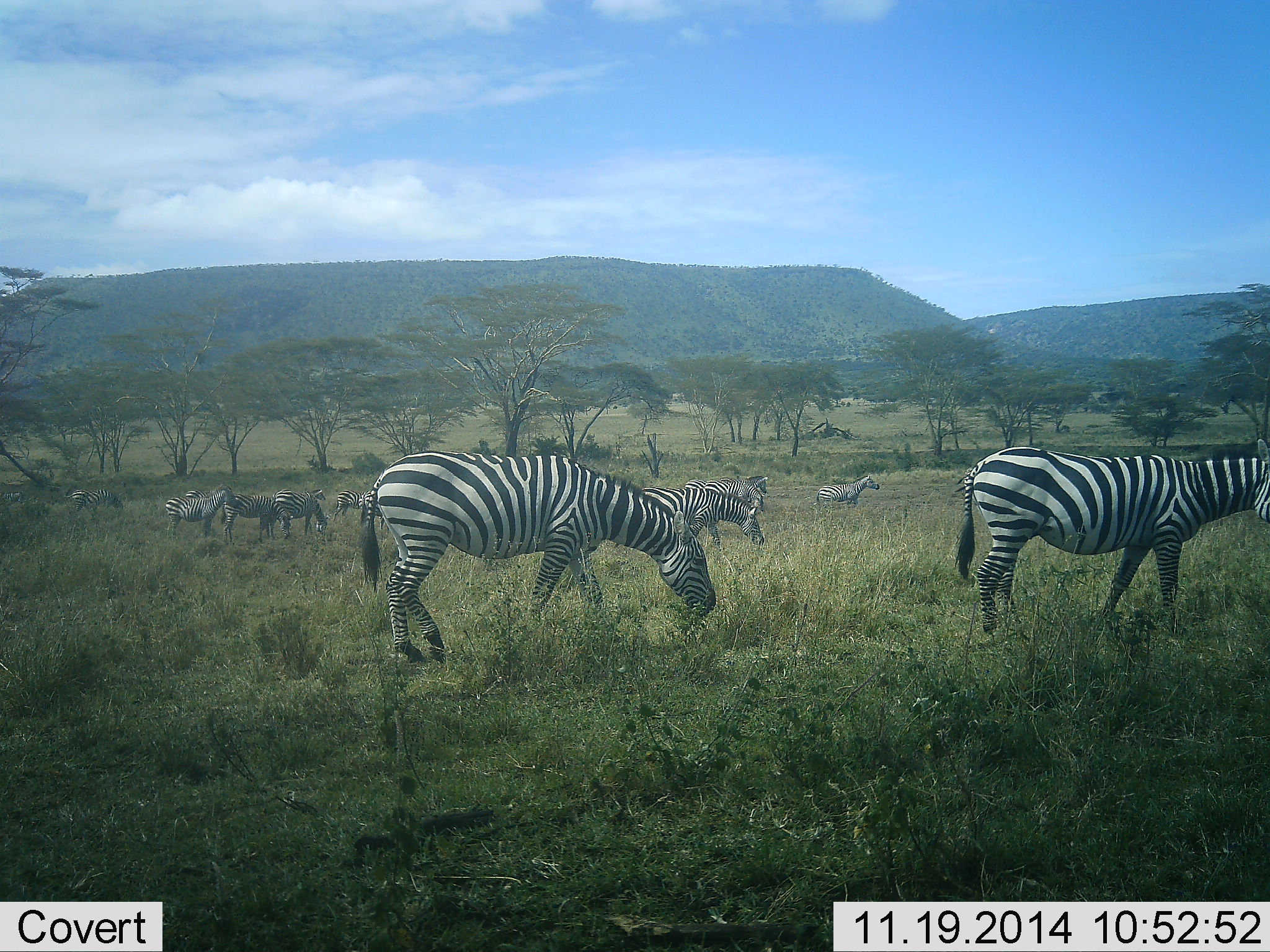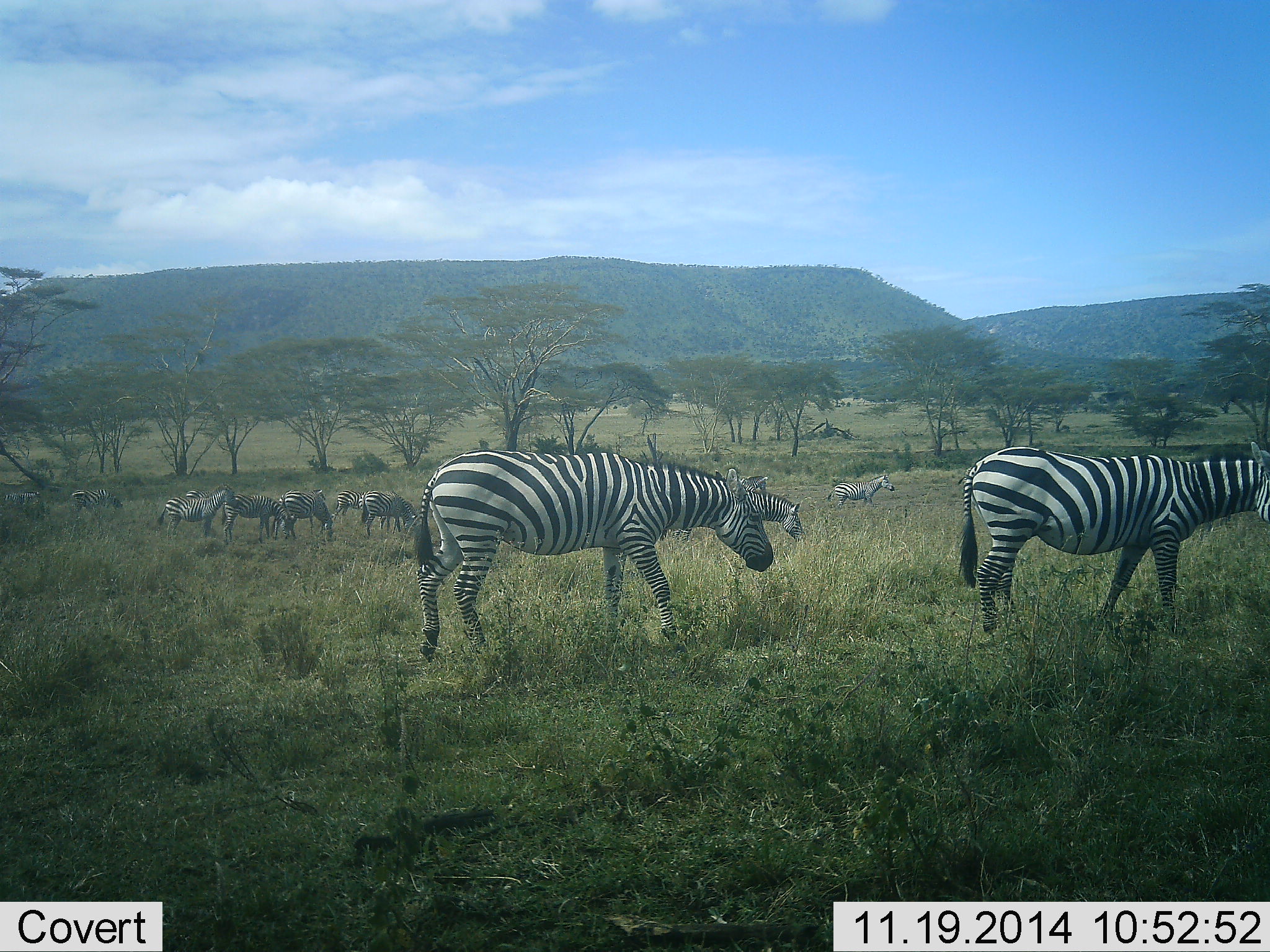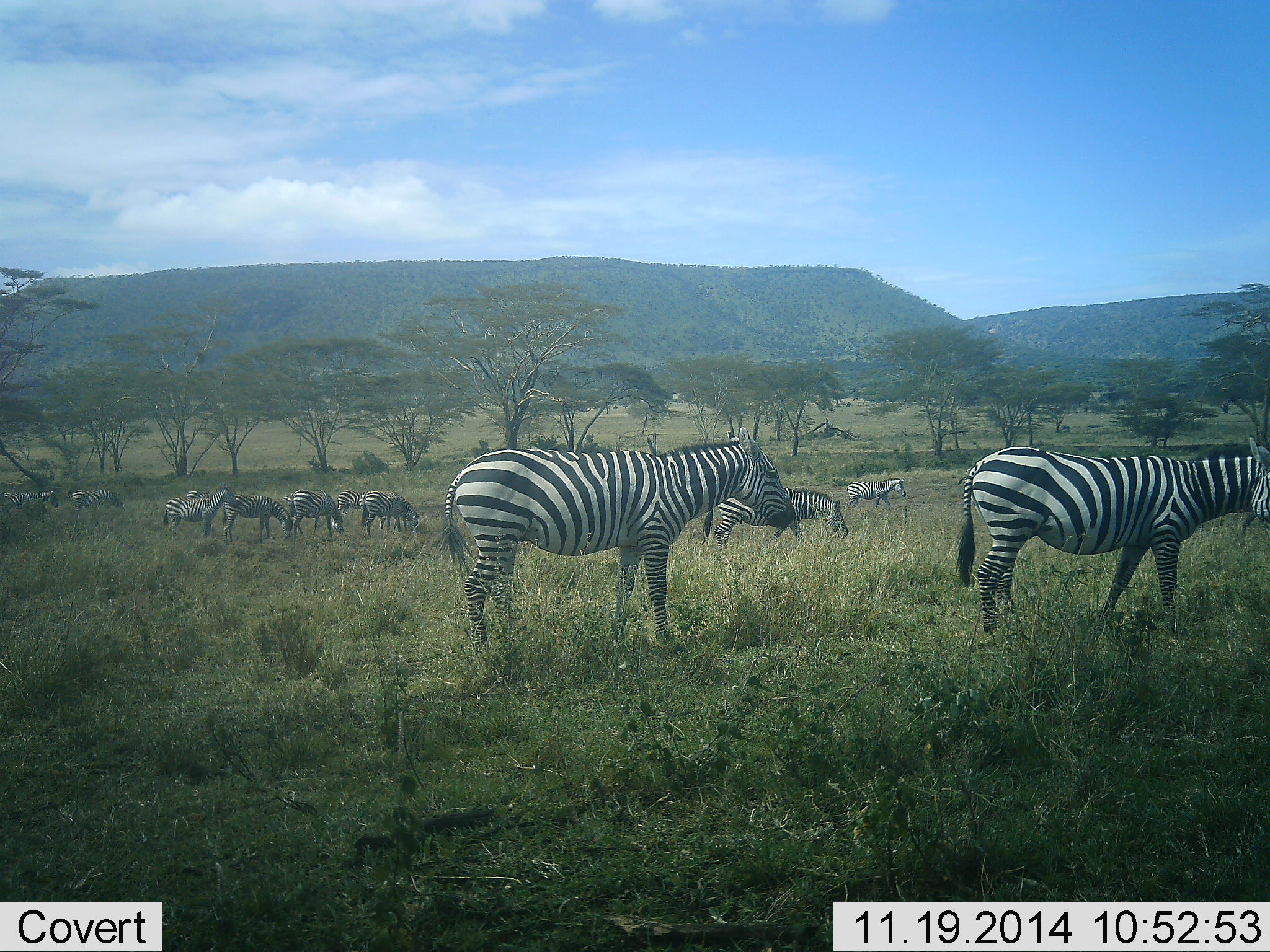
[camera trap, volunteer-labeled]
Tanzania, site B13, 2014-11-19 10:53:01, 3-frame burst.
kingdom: Animalia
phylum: Chordata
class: Mammalia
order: Perissodactyla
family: Equidae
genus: Equus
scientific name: Equus quagga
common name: plains zebra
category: zebra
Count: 11-50.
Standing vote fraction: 60%.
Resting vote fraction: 0%.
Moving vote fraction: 40%.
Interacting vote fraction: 10%.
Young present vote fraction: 0%.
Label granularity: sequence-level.